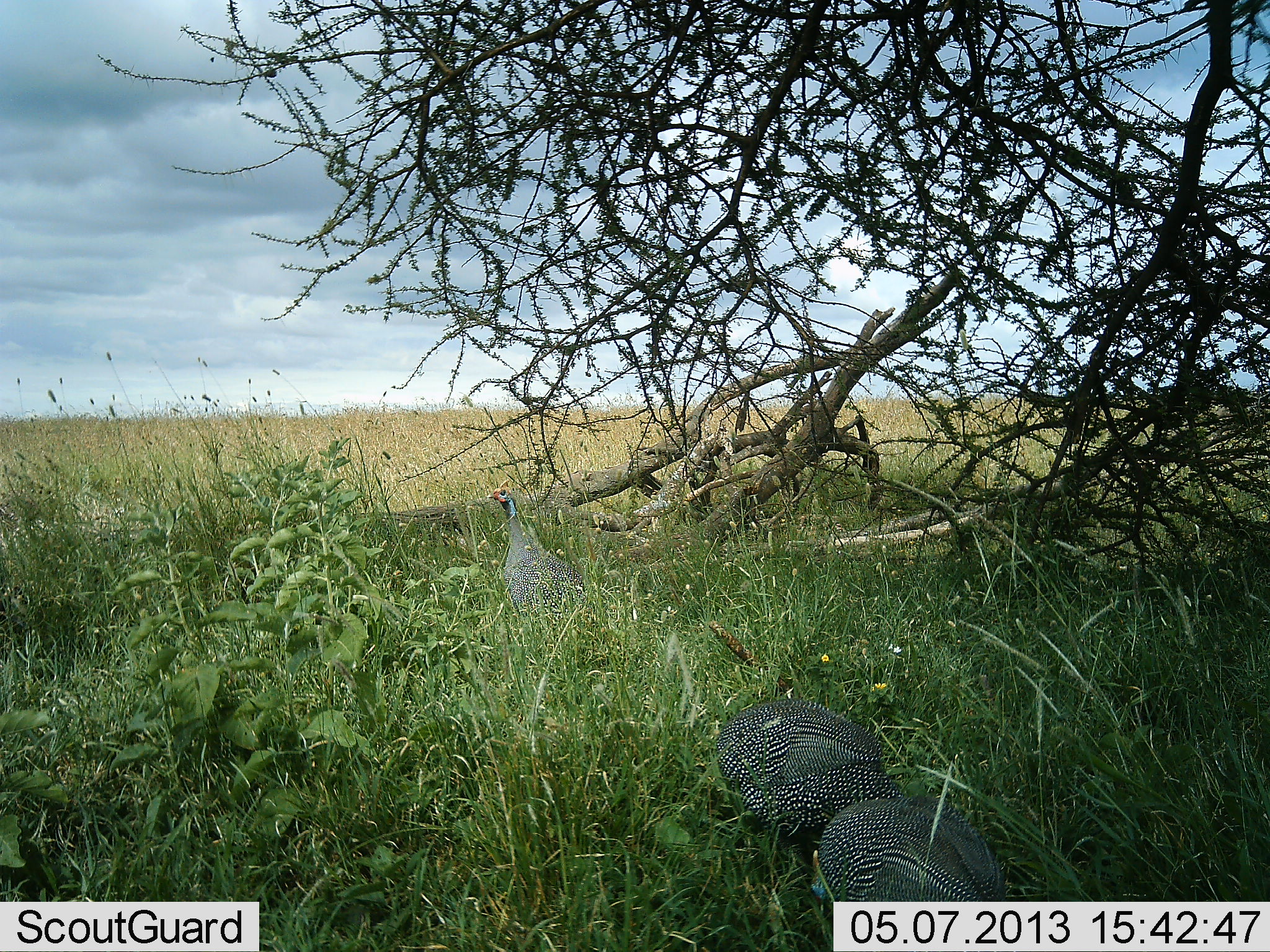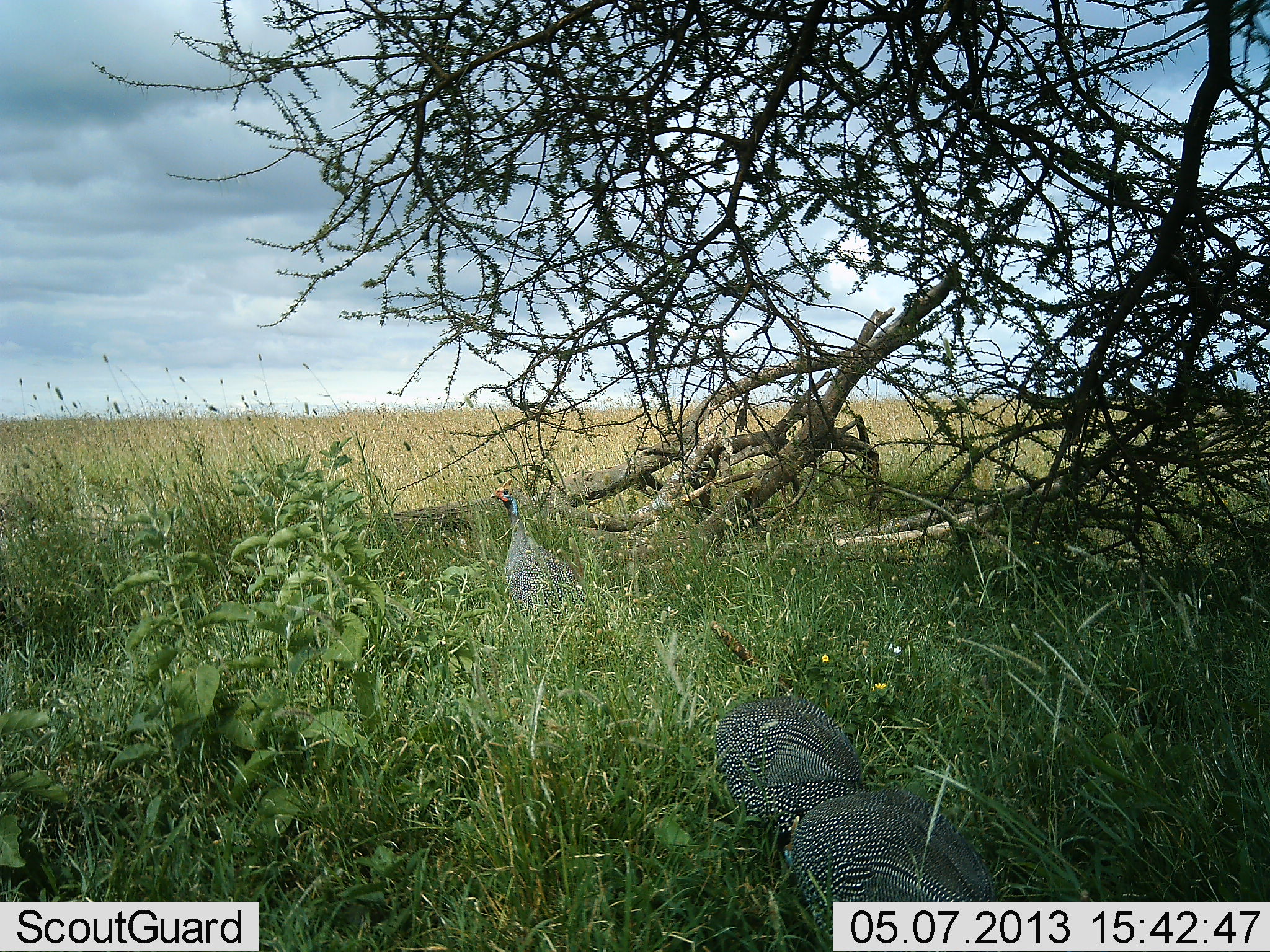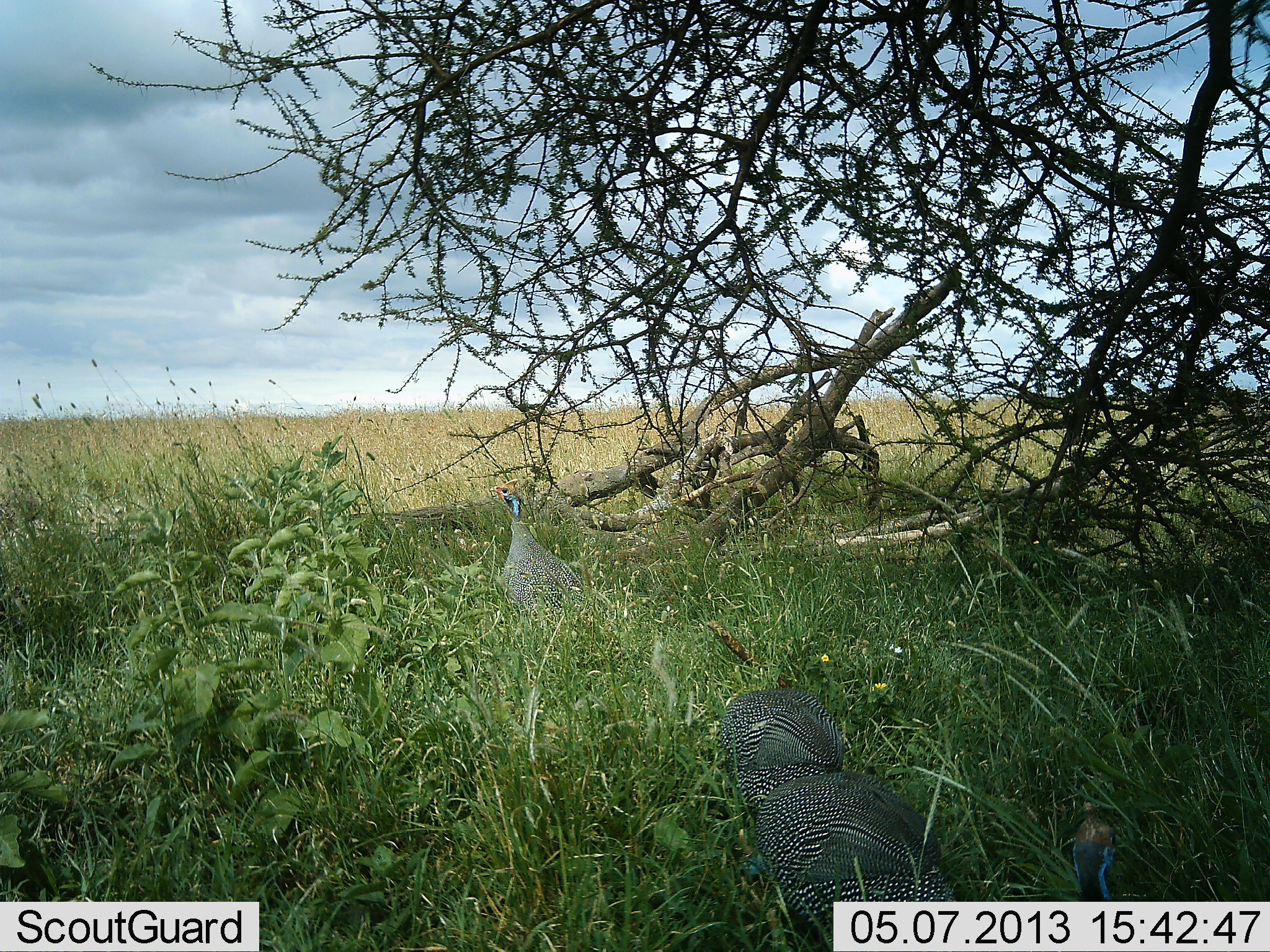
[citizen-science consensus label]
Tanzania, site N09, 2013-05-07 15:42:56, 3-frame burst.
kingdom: Animalia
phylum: Chordata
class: Aves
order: Galliformes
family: Numididae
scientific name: Numididae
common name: guinea fowl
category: guineafowl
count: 3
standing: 56%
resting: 0%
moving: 44%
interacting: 0%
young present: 0%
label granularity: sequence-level